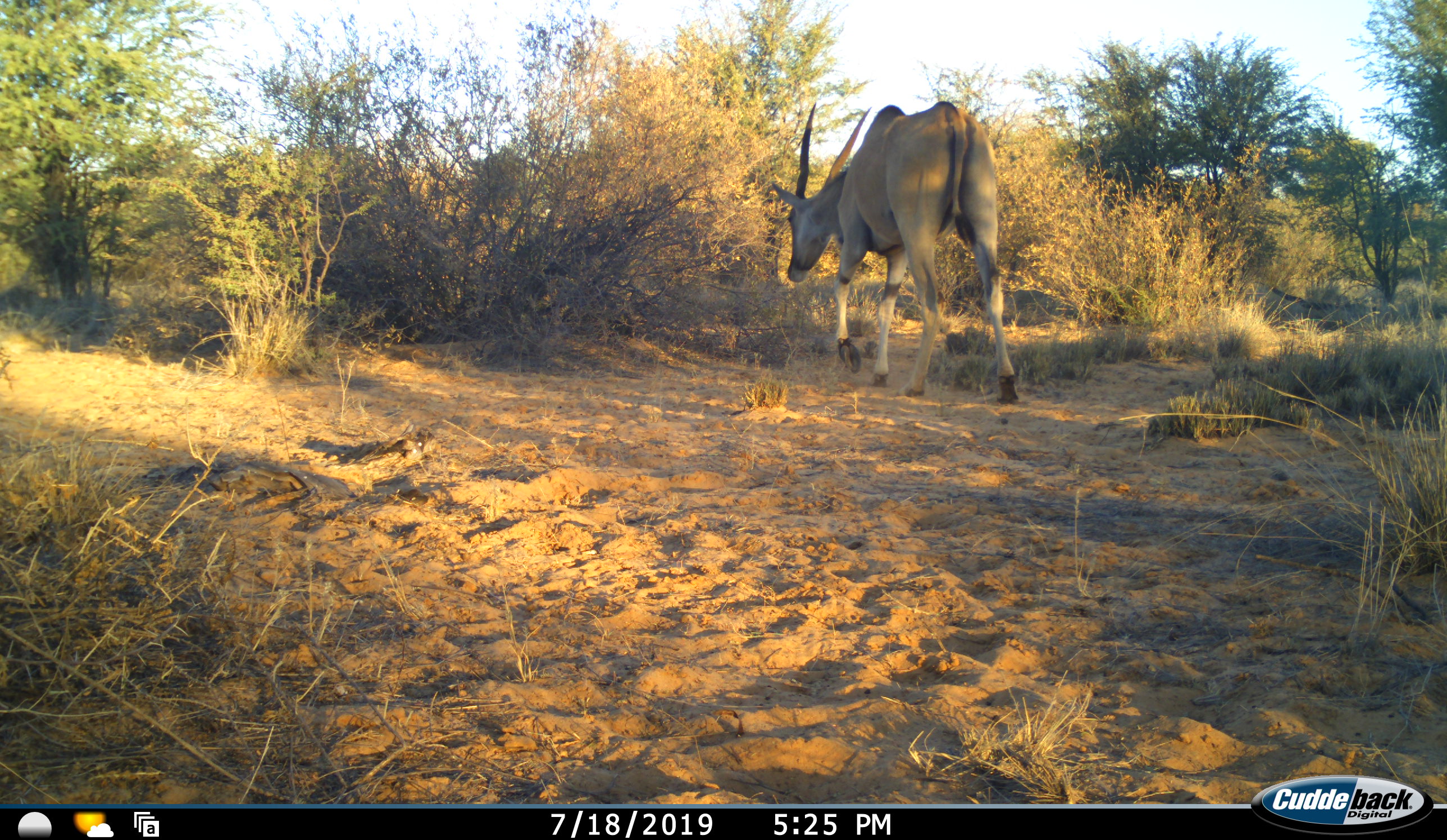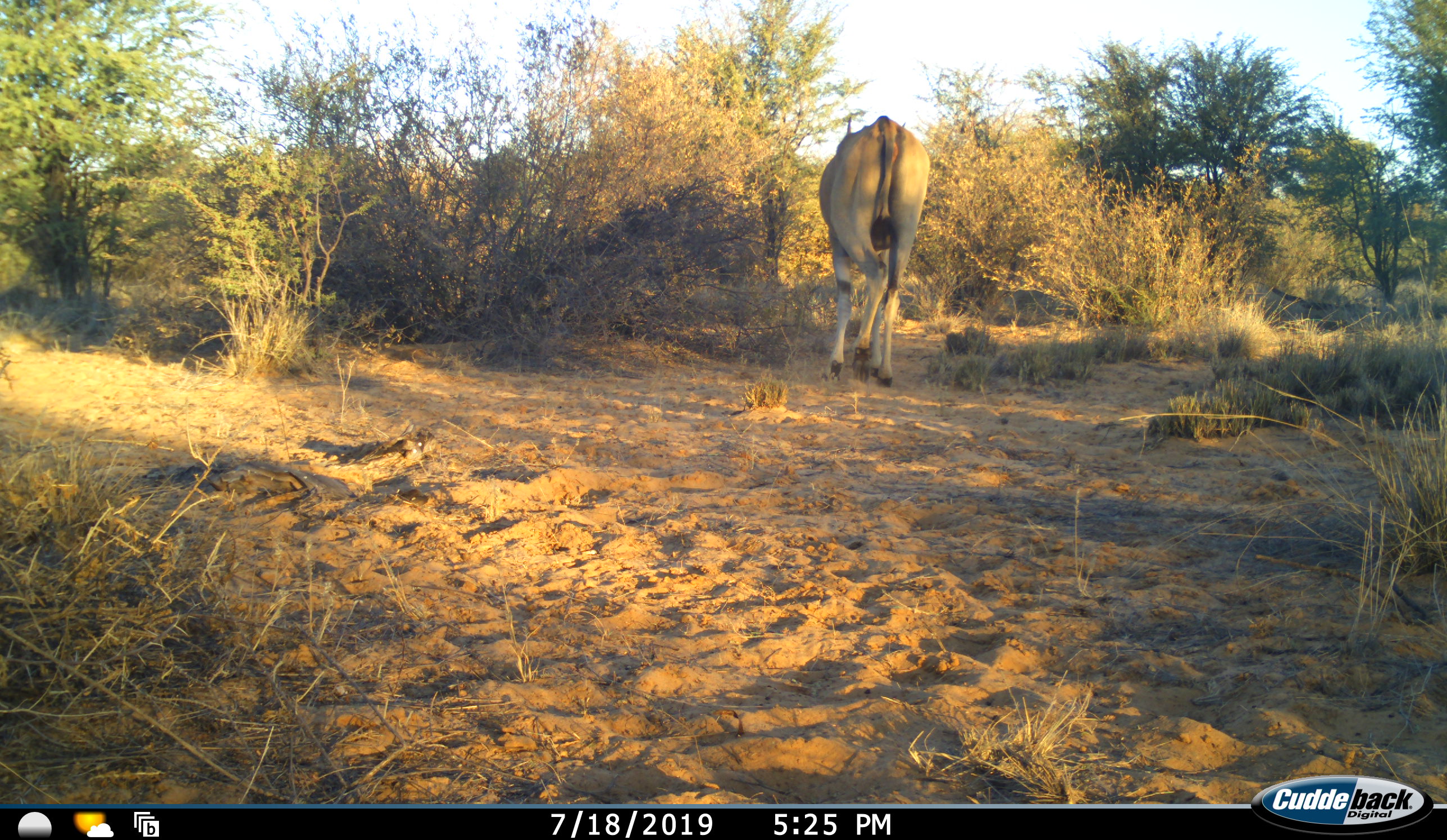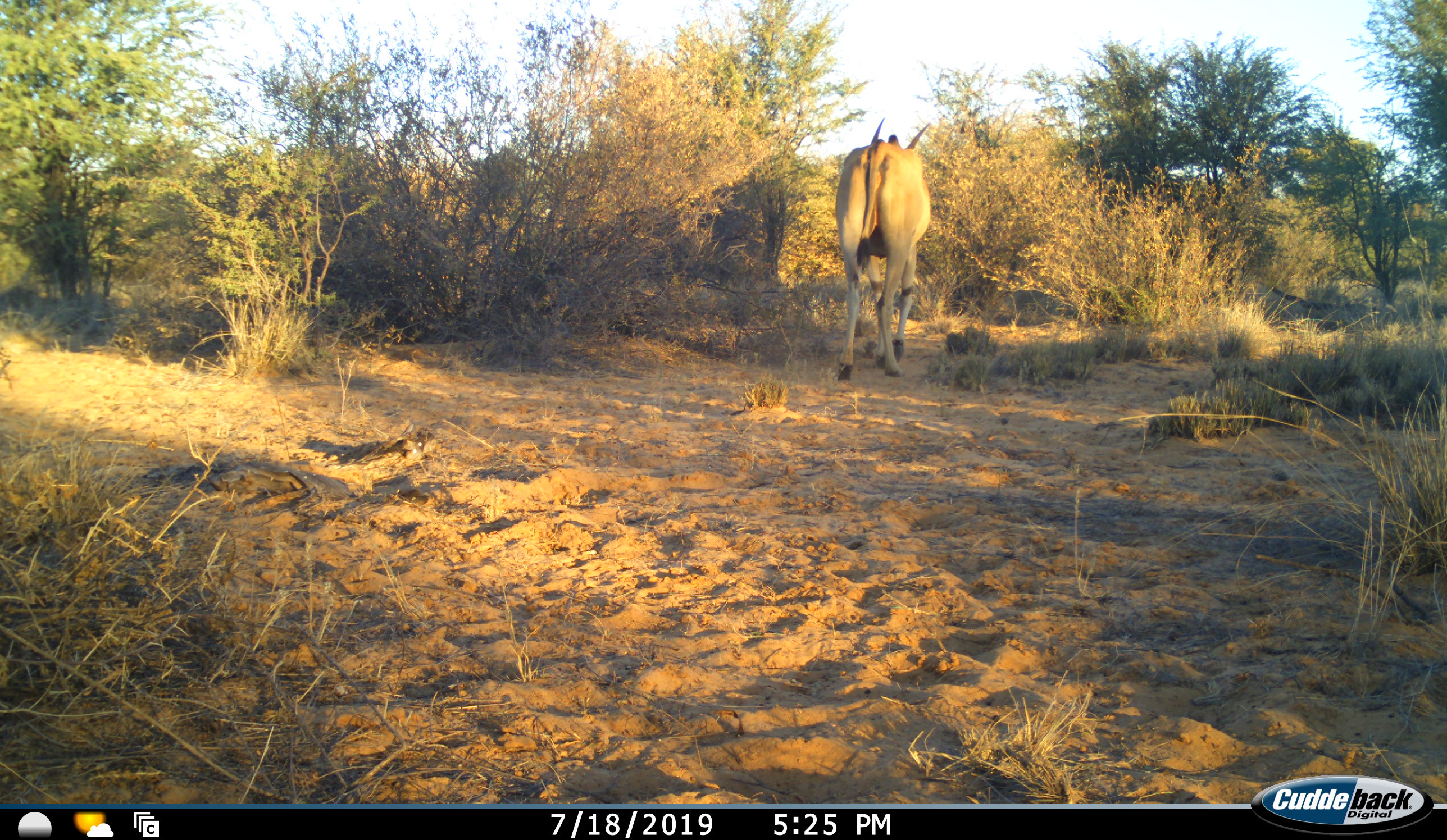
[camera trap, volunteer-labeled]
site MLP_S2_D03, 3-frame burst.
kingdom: Animalia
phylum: Chordata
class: Mammalia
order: Artiodactyla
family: Bovidae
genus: Tragelaphus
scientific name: Tragelaphus oryx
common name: eland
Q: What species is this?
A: Eland (Tragelaphus oryx).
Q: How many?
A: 1.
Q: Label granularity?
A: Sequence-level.